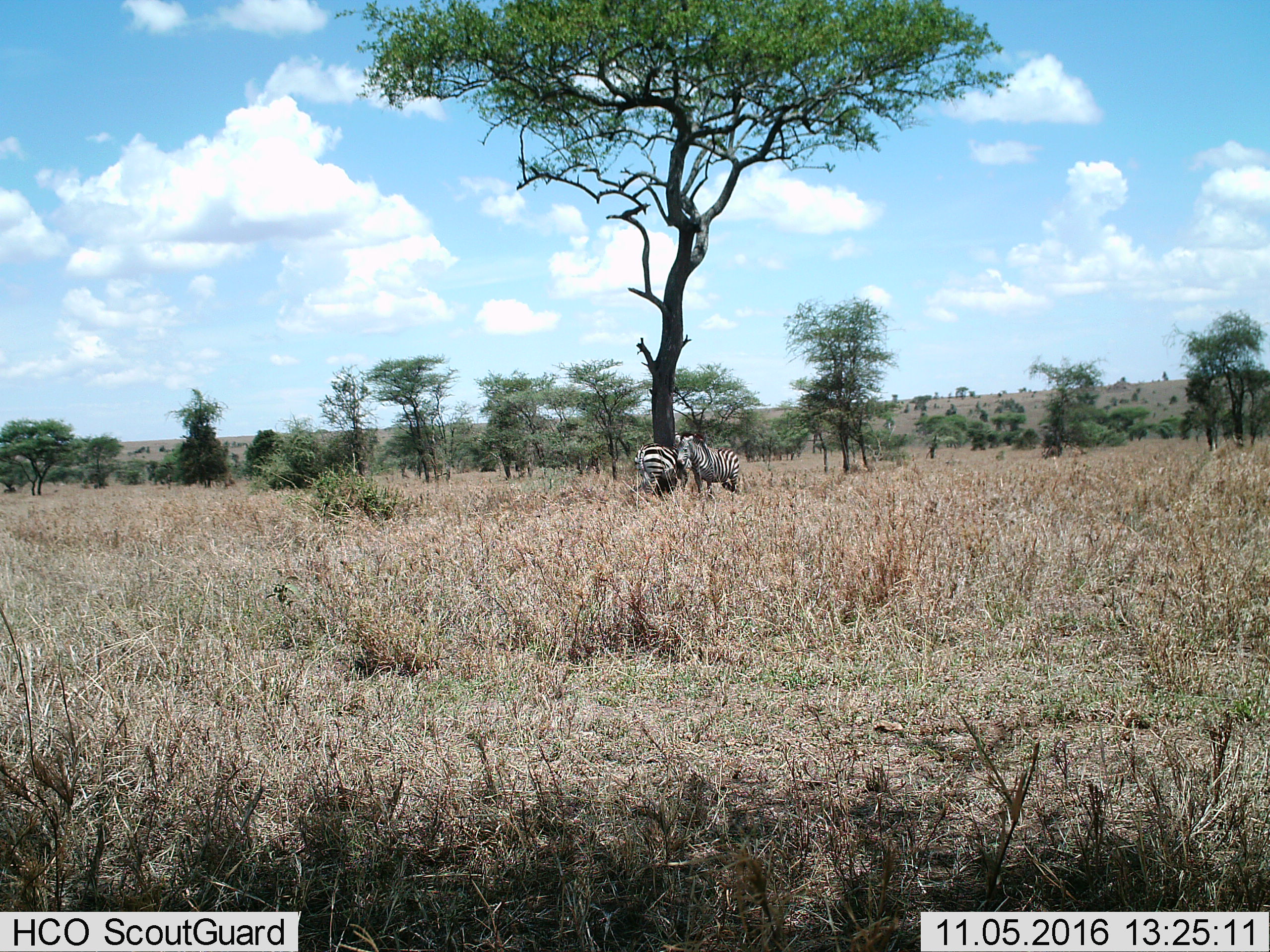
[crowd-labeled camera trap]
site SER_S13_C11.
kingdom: Animalia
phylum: Chordata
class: Mammalia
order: Perissodactyla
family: Equidae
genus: Equus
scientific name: Equus quagga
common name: plains zebra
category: zebraplains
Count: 2.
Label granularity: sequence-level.